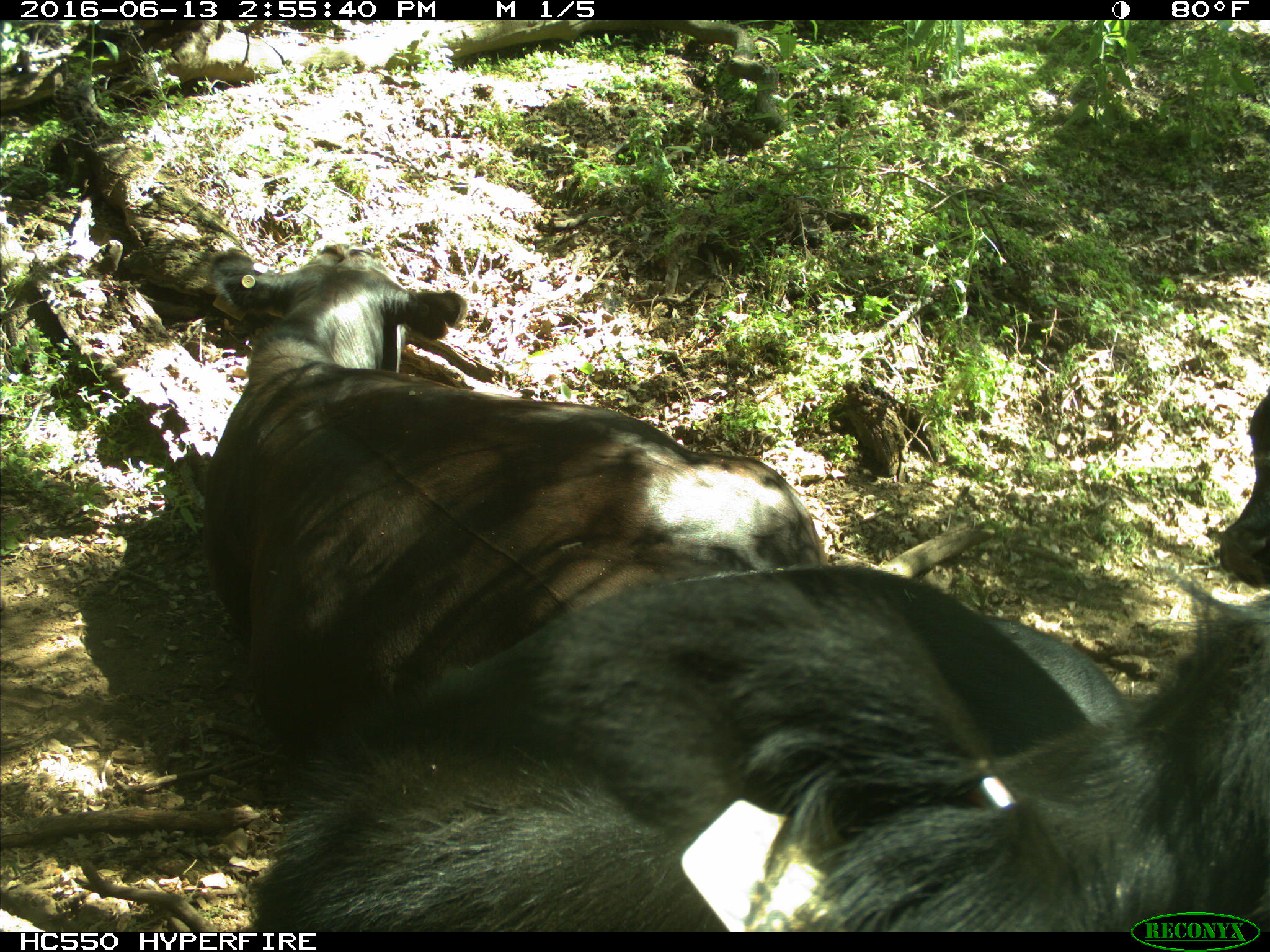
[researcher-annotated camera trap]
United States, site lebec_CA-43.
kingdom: Animalia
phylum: Chordata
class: Mammalia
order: Artiodactyla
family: Bovidae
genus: Bos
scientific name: Bos taurus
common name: domestic cow